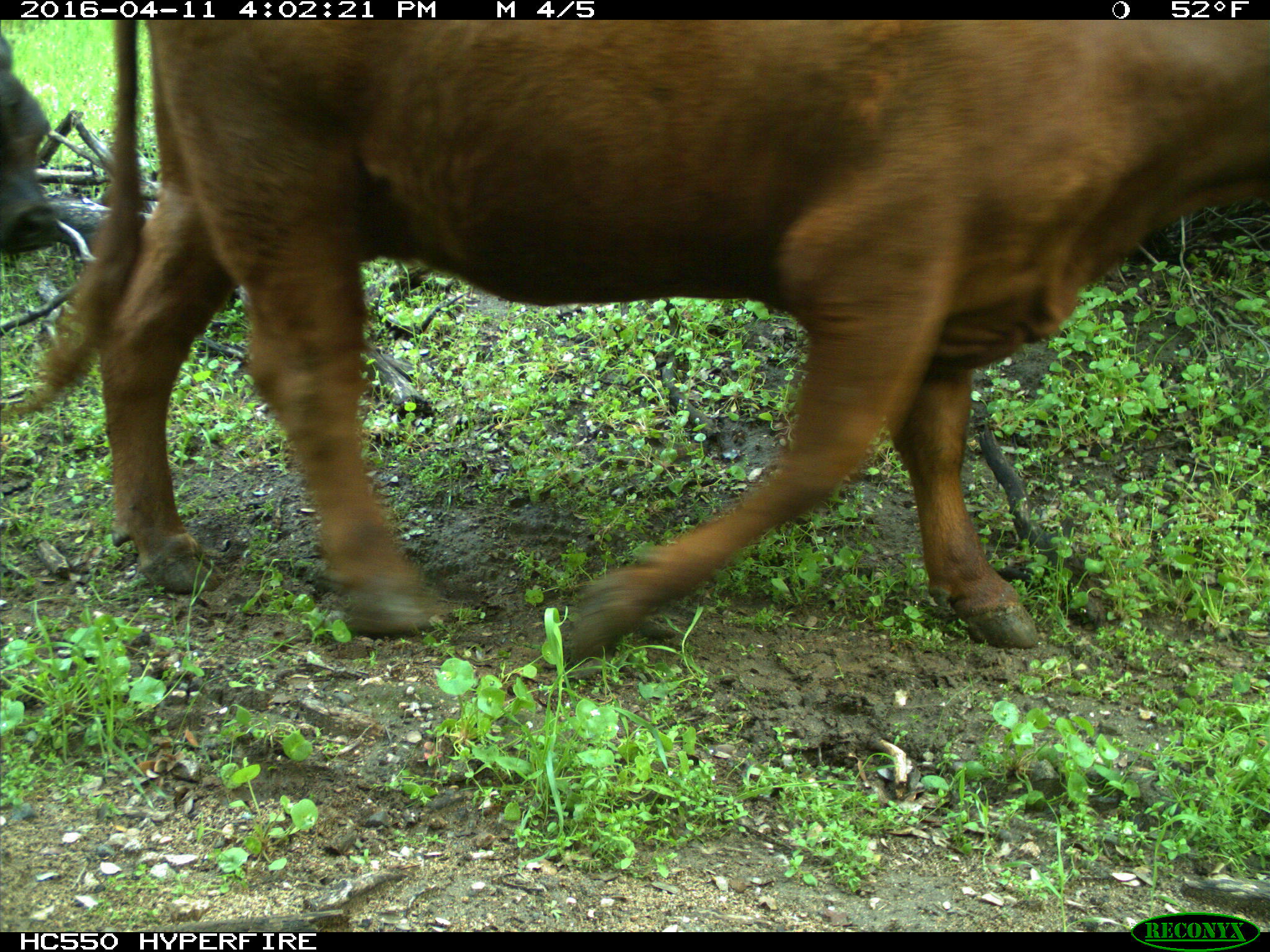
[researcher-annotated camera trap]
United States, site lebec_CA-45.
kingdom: Animalia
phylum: Chordata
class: Mammalia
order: Artiodactyla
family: Bovidae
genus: Bos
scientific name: Bos taurus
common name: domestic cow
Bos taurus (domestic cow).